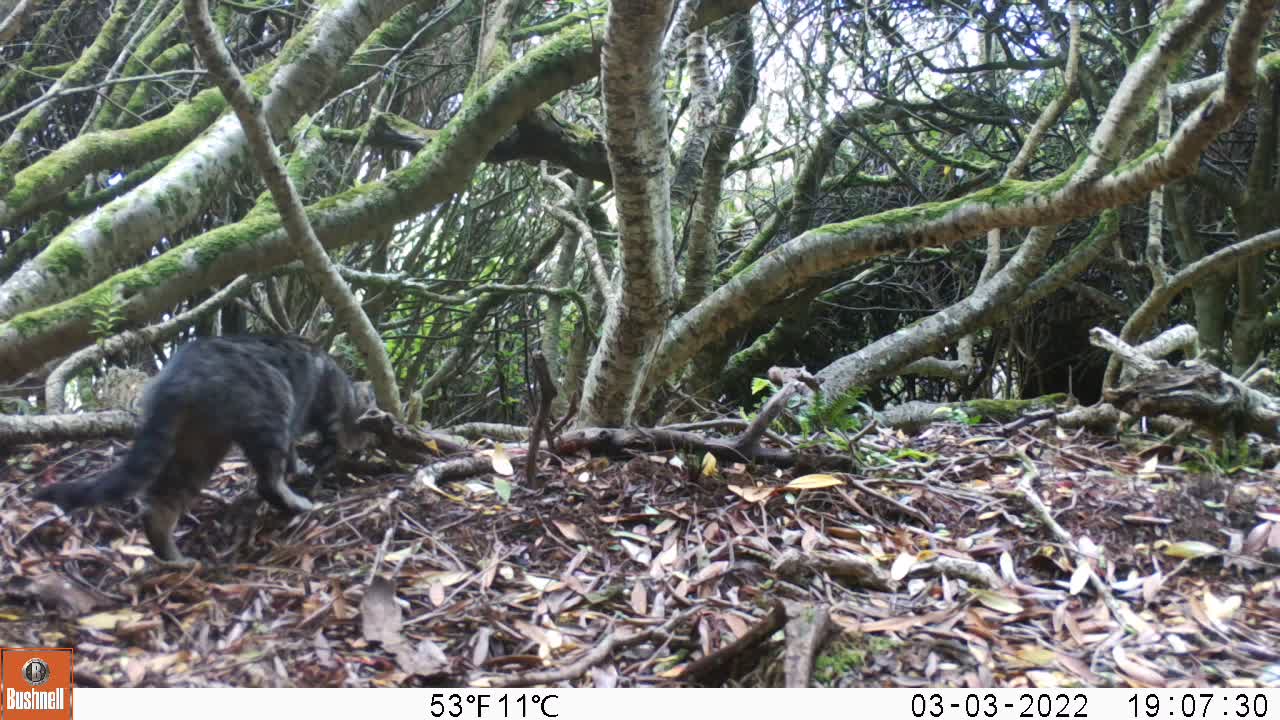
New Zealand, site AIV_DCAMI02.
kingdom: Animalia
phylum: Chordata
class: Mammalia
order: Carnivora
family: Felidae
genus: Felis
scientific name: Felis catus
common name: domestic cat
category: cat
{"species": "cat (domestic cat) (Felis catus)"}